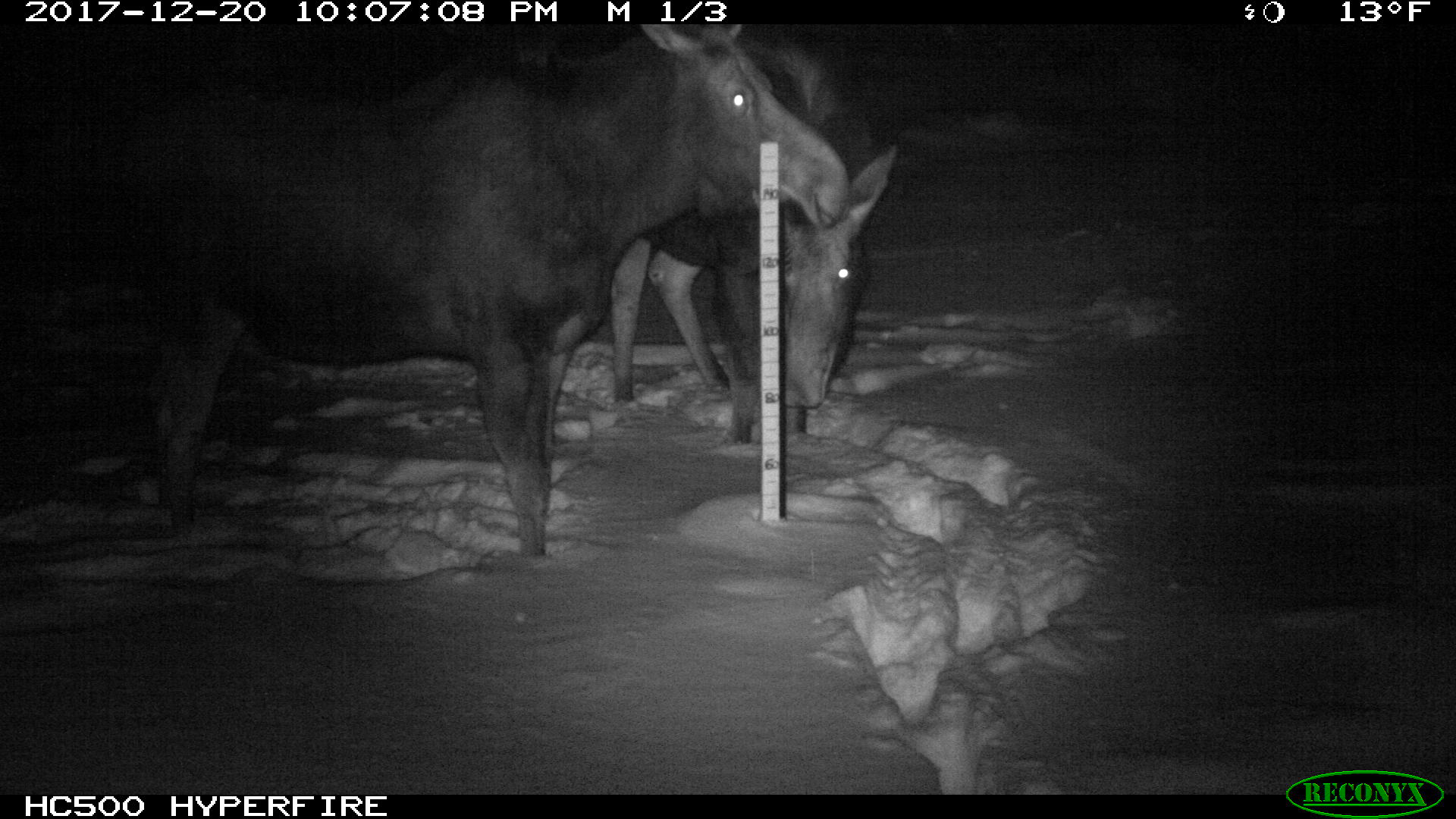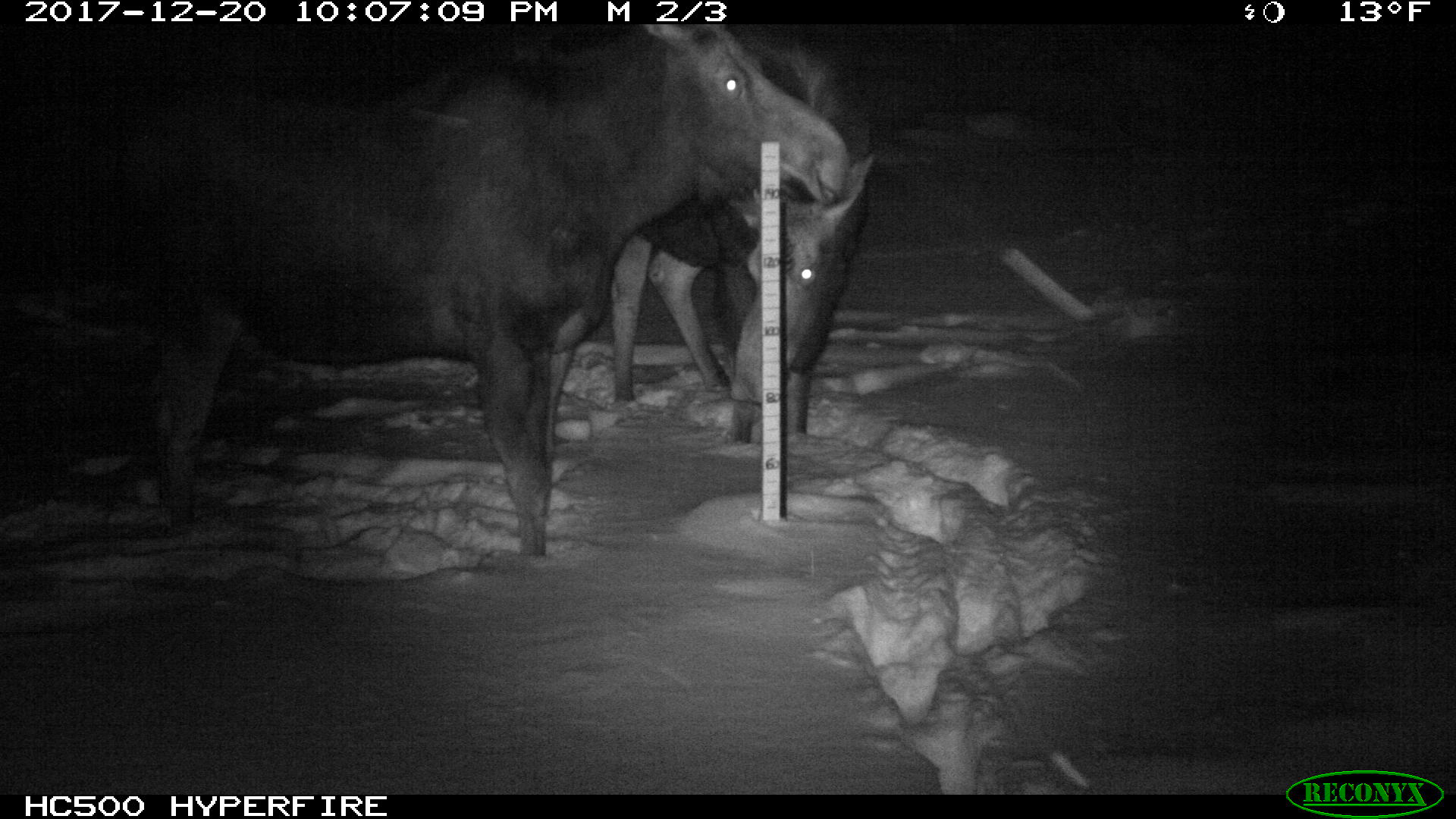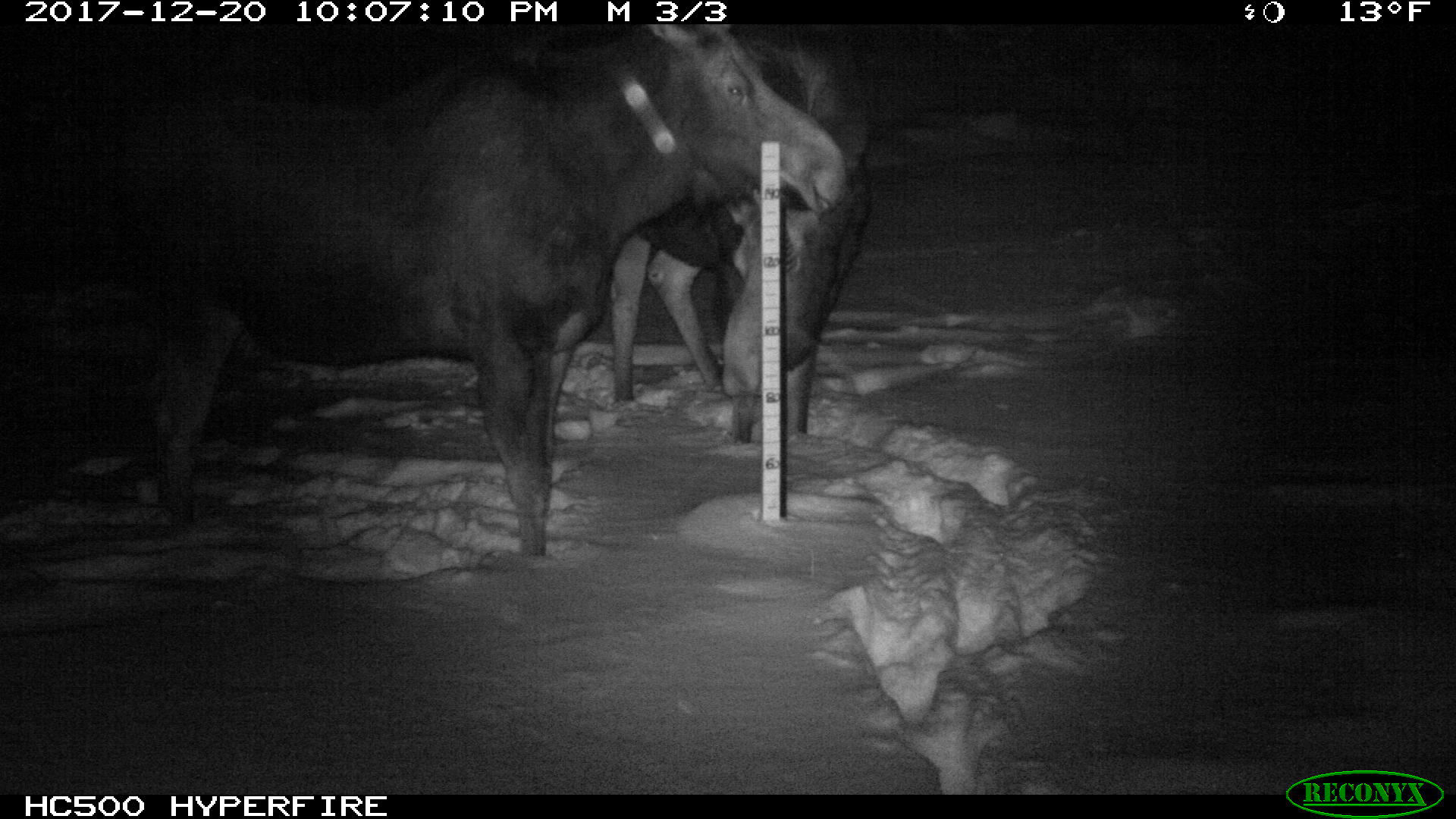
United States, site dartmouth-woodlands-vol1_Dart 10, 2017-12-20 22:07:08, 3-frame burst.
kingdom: Animalia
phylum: Chordata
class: Mammalia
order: Artiodactyla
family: Cervidae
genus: Alces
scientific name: Alces alces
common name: moose